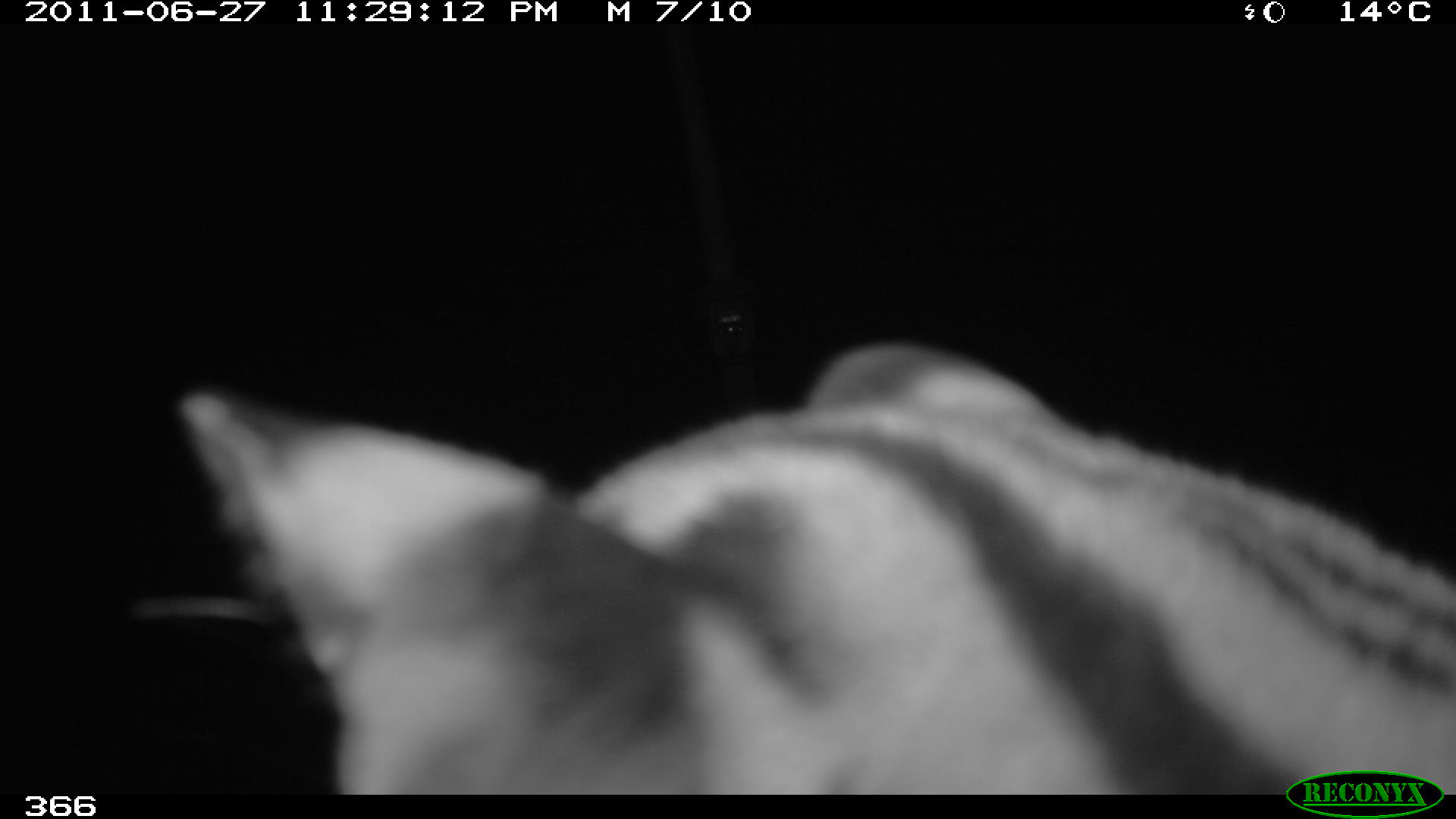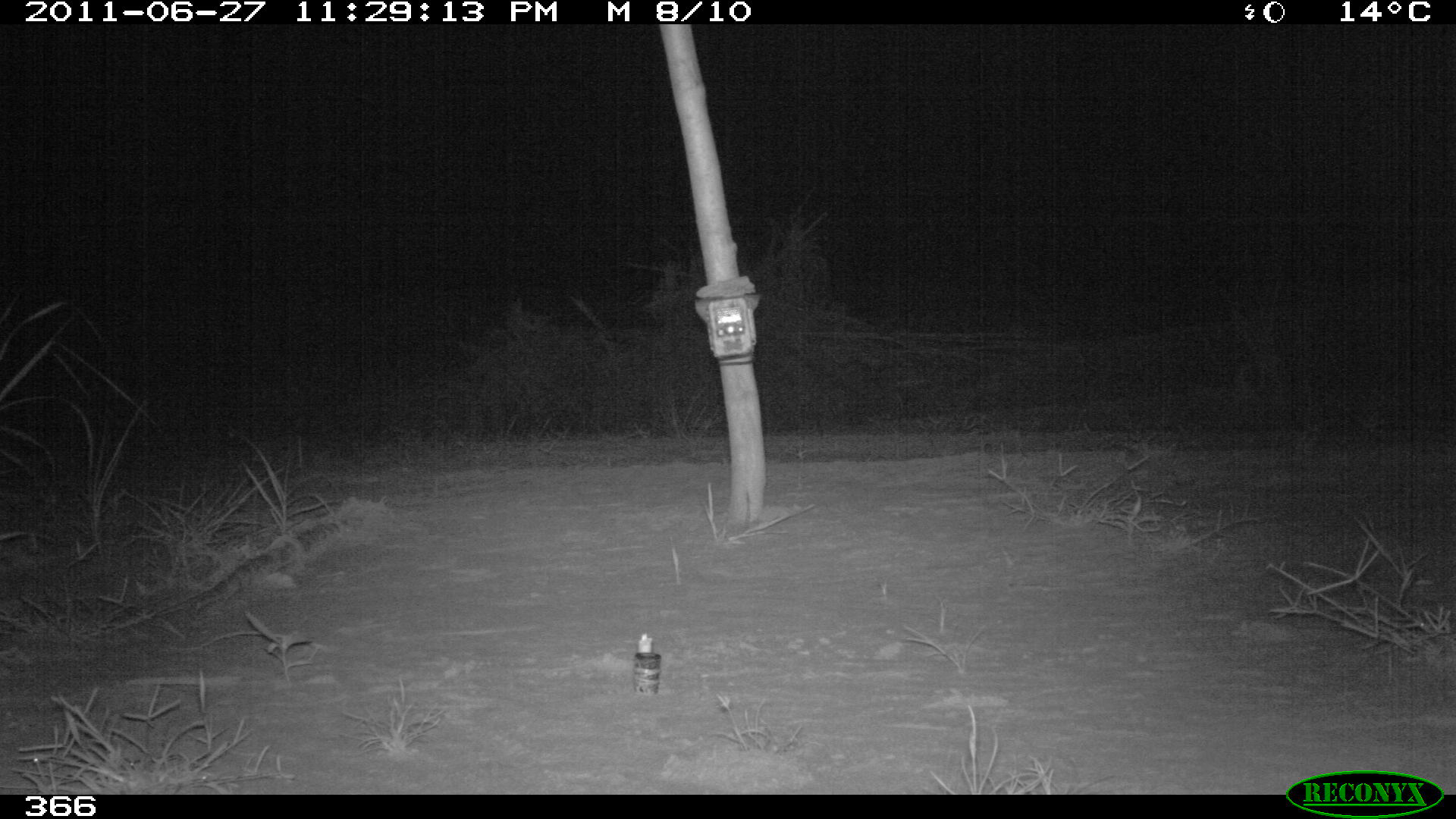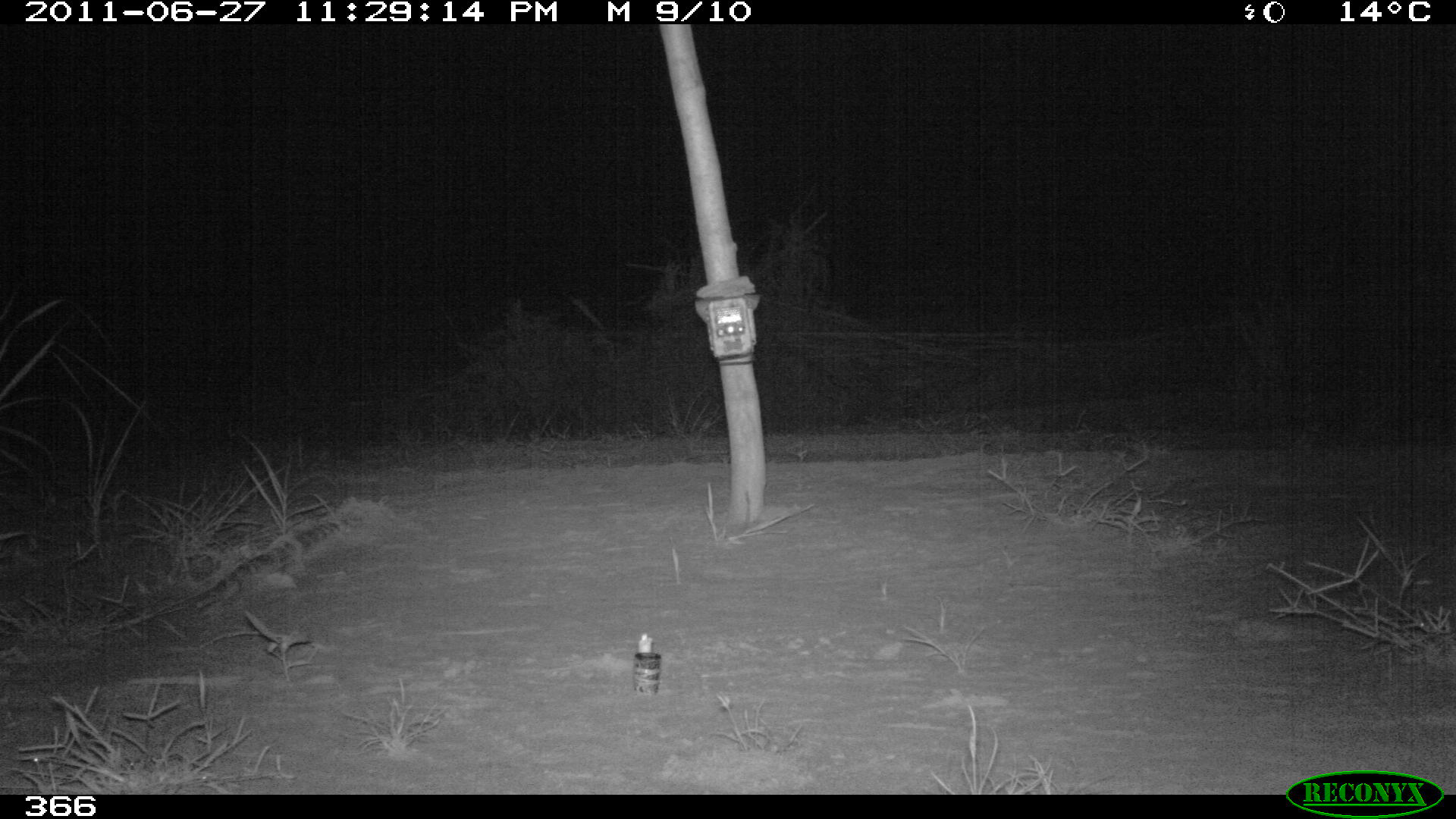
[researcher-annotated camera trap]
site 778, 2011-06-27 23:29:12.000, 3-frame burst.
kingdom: Animalia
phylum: Chordata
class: Mammalia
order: Carnivora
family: Felidae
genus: Leopardus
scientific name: Leopardus pardalis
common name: ocelot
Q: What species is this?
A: Leopardus pardalis (ocelot).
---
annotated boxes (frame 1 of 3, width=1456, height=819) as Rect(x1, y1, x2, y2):
leopardus pardalis: Rect(176, 333, 1456, 794)